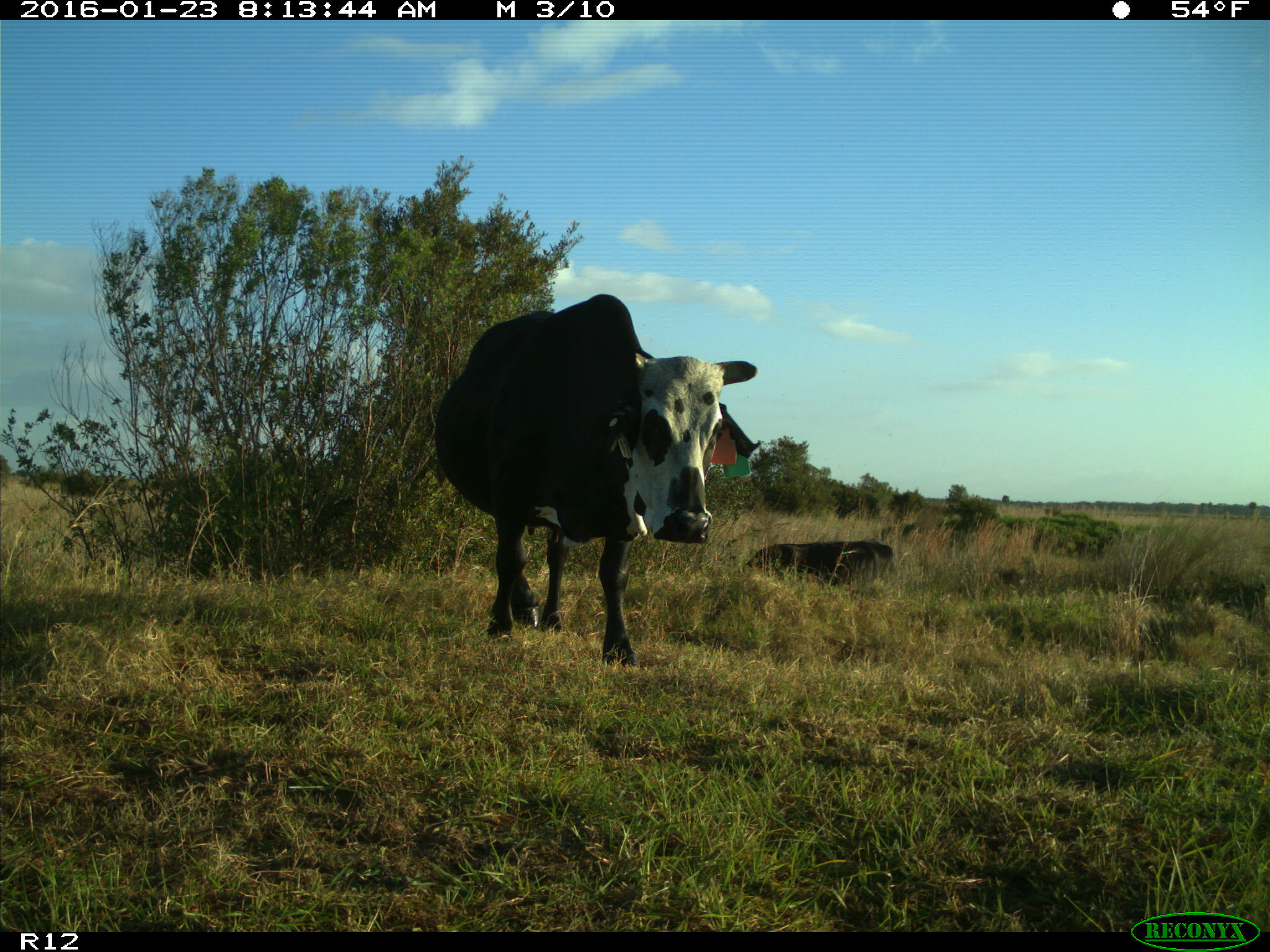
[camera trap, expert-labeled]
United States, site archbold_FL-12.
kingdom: Animalia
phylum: Chordata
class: Mammalia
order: Artiodactyla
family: Bovidae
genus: Bos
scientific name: Bos taurus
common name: domestic cow